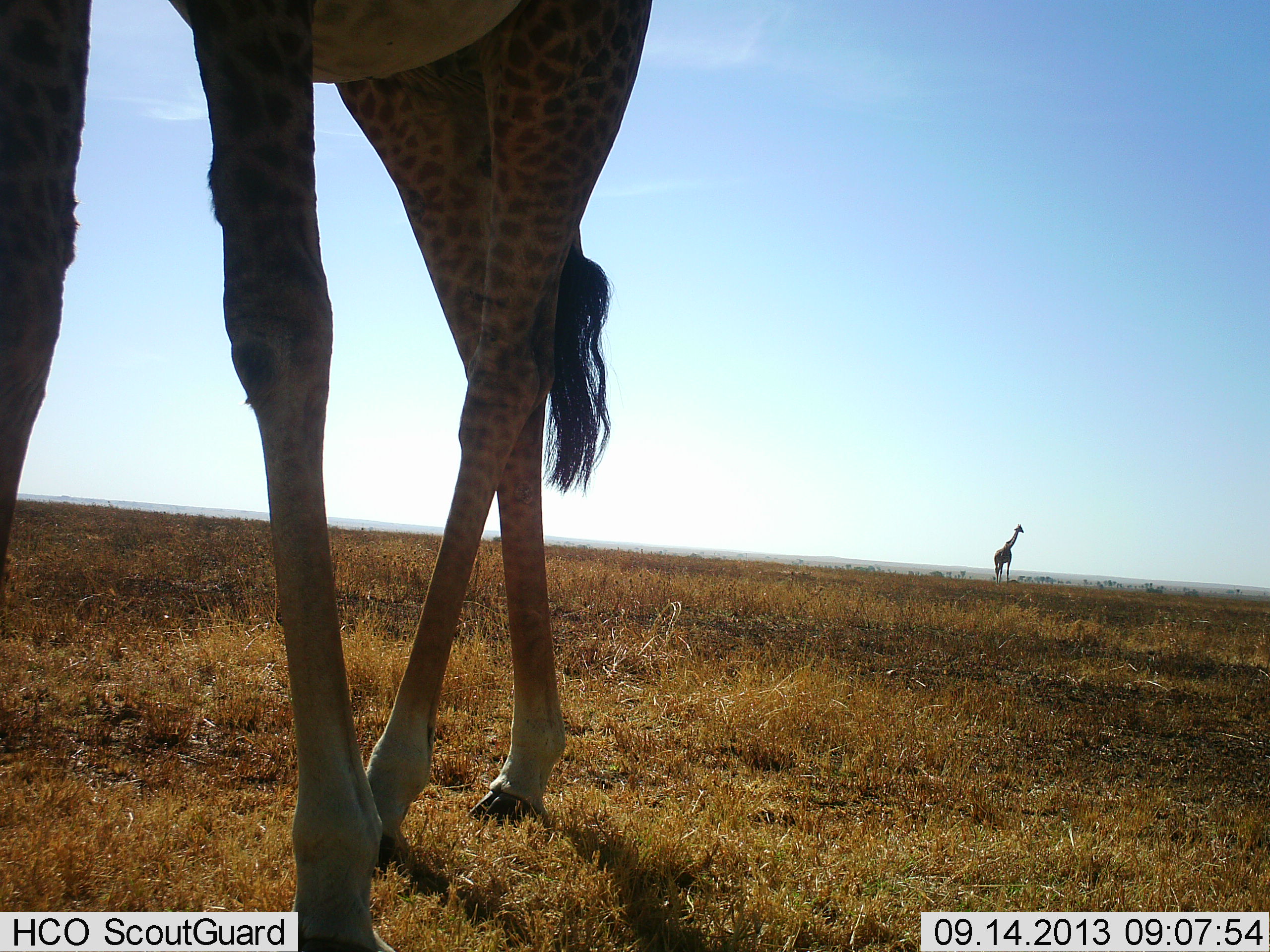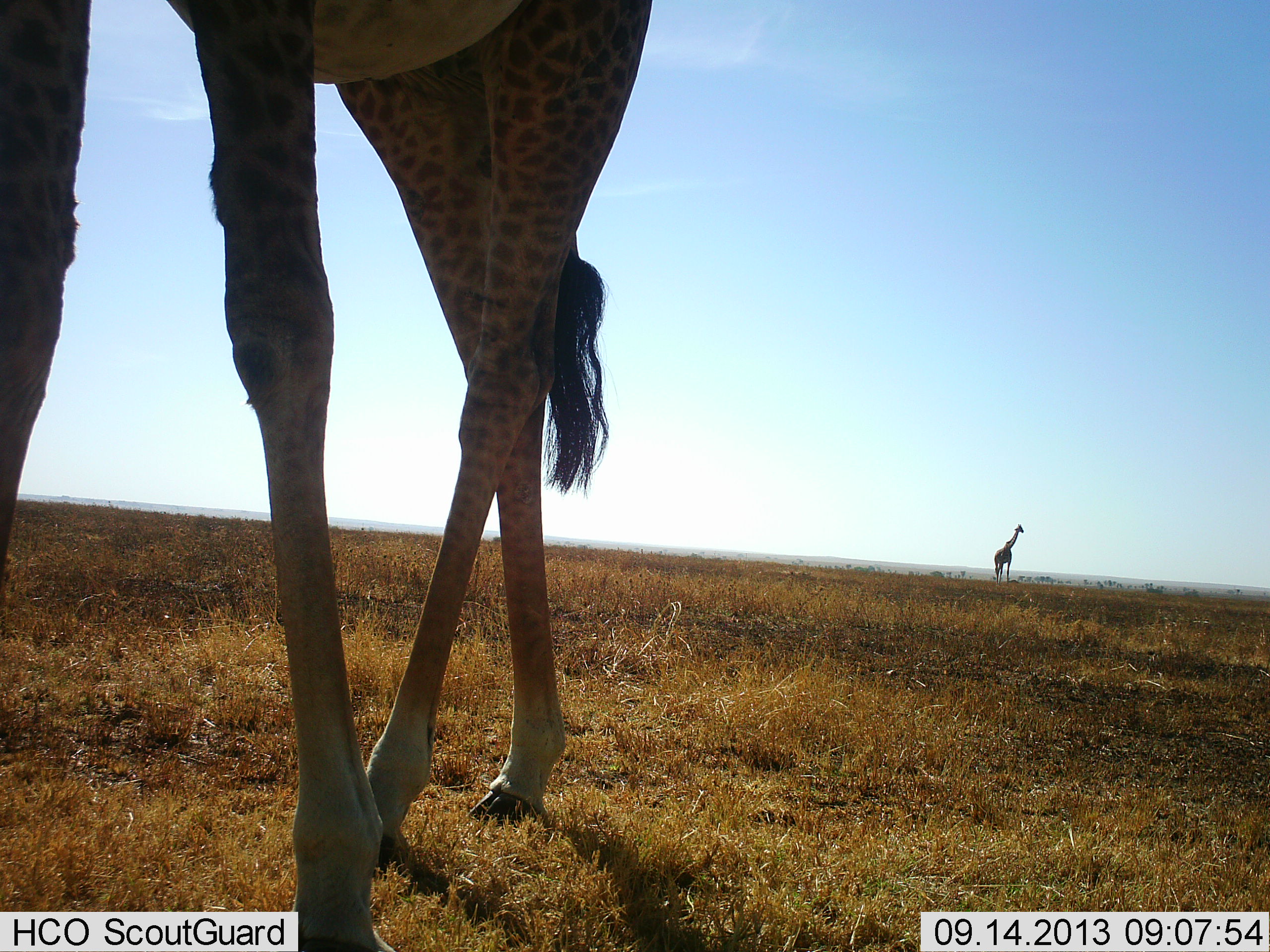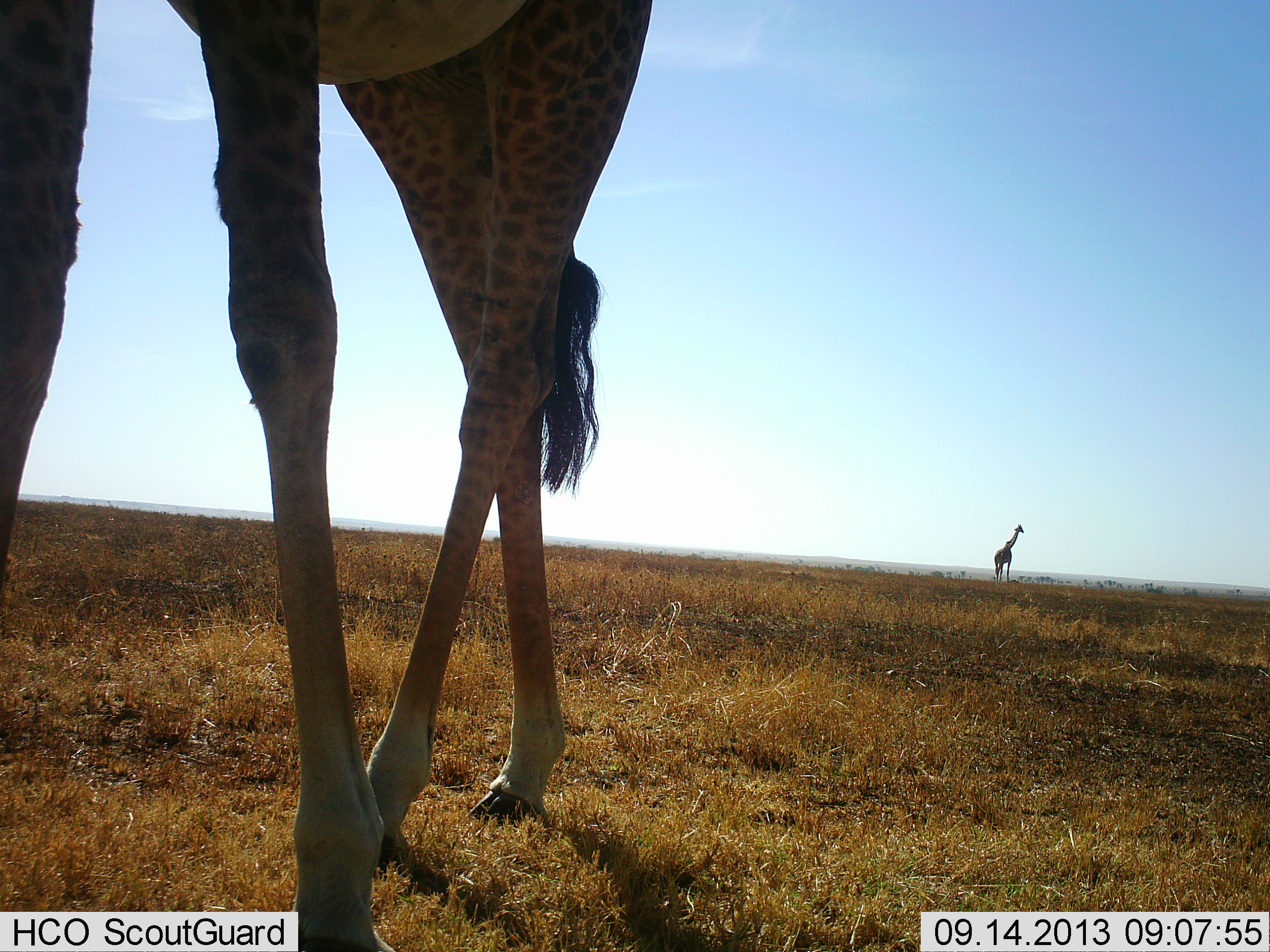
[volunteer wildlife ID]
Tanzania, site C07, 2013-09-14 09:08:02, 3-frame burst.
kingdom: Animalia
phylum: Chordata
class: Mammalia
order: Artiodactyla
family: Giraffidae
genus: Giraffa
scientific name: Giraffa camelopardalis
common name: giraffe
Giraffe (Giraffa camelopardalis), count 2. Behavior (volunteer vote fractions): standing 95%, resting 0%, moving 11%, interacting 0%. Young present (vote fraction): 0%. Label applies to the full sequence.